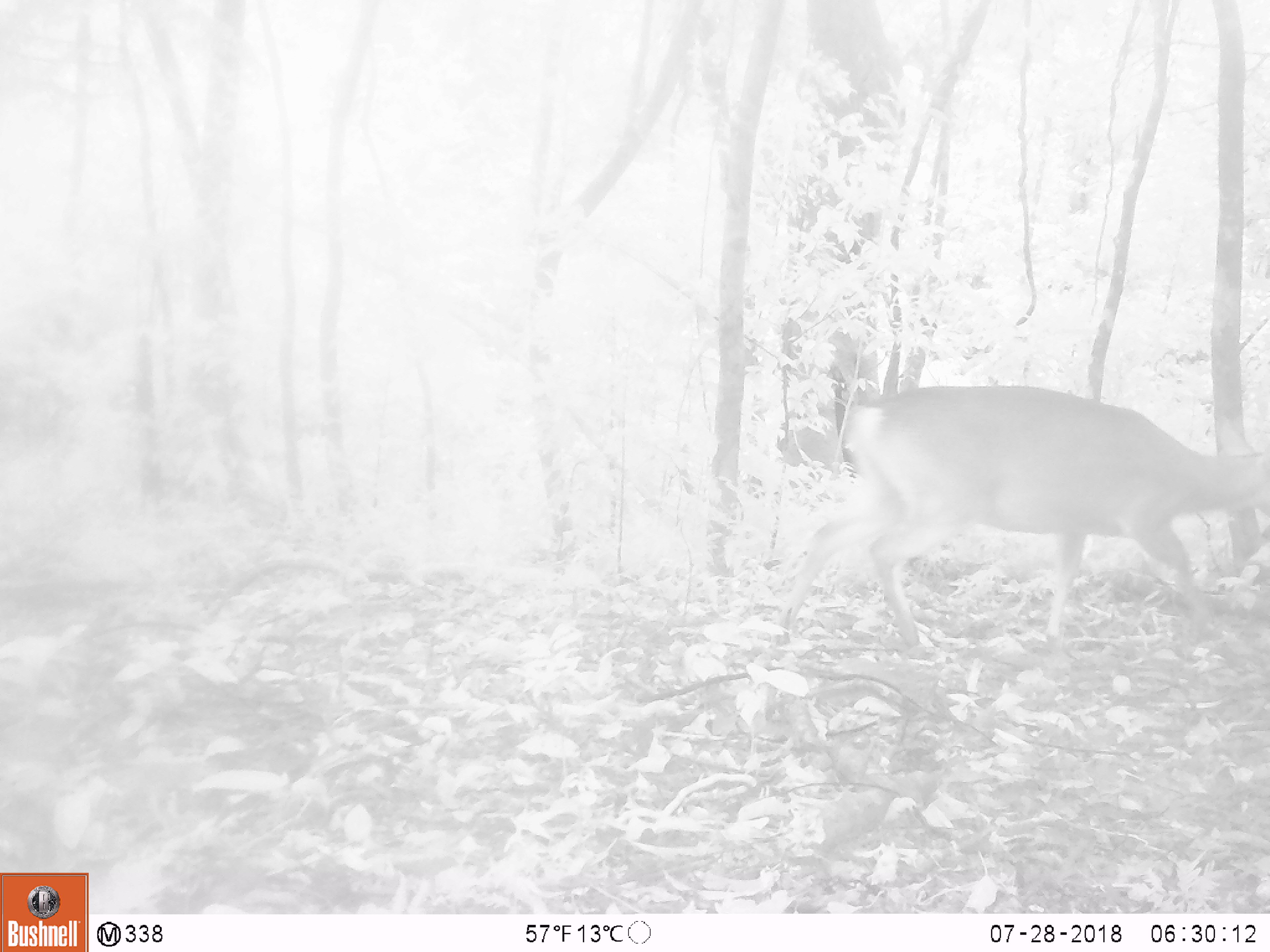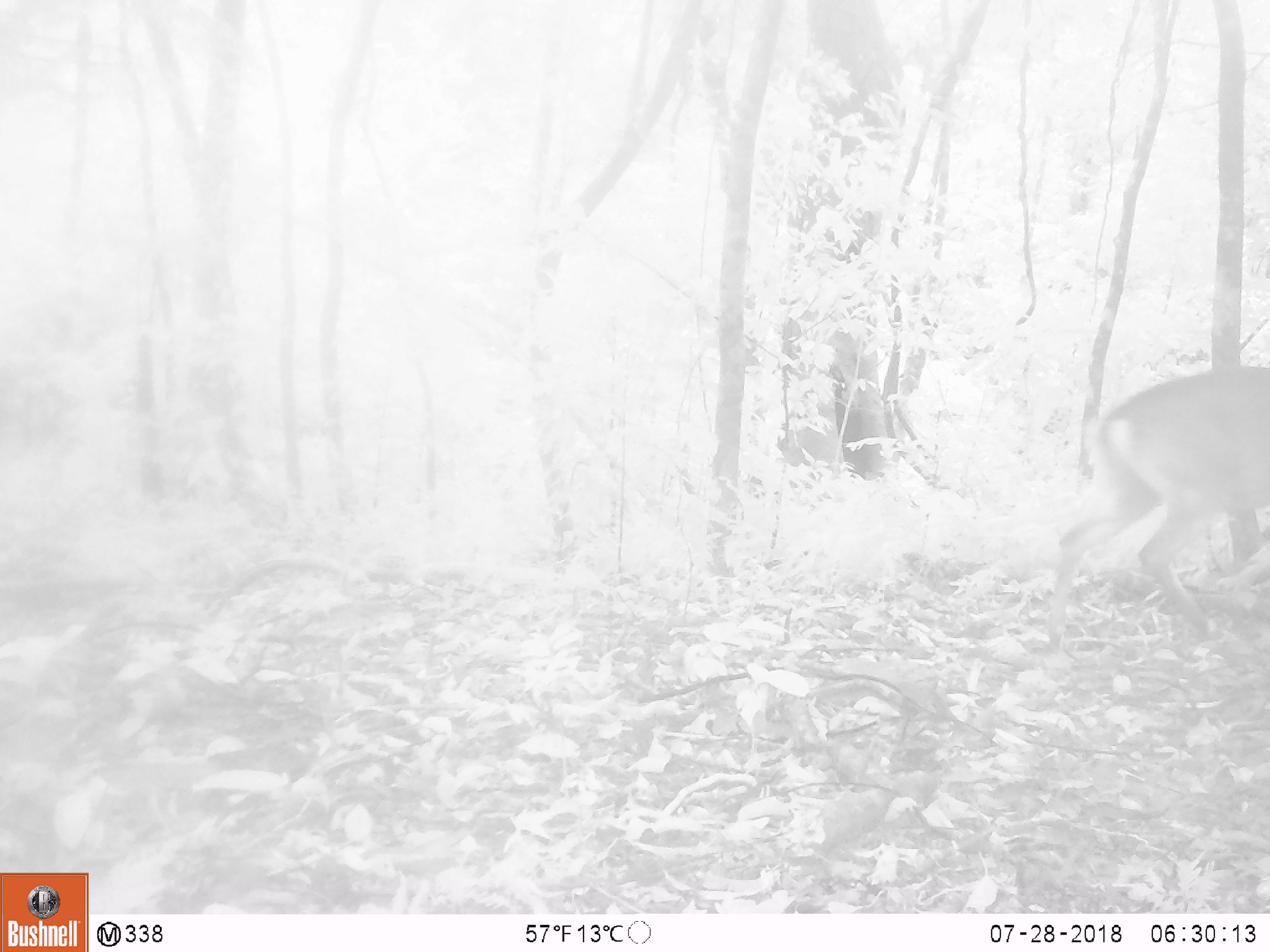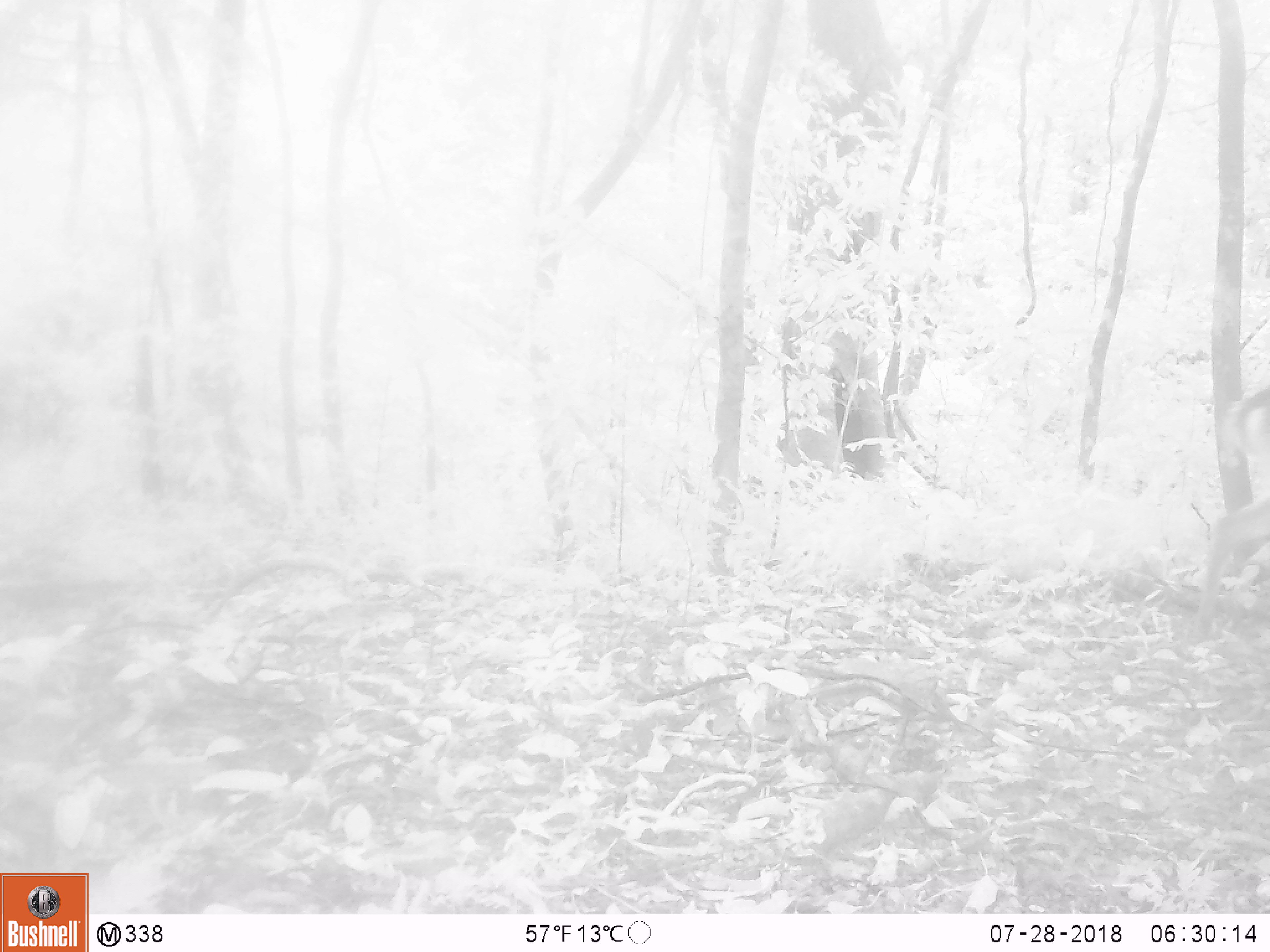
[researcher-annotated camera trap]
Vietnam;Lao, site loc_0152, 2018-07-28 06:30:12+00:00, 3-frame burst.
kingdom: Animalia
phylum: Chordata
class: Mammalia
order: Artiodactyla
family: Cervidae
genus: Muntiacus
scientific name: Muntiacus vuquangensis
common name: large-antlered muntjac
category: large antlered muntjac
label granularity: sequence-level